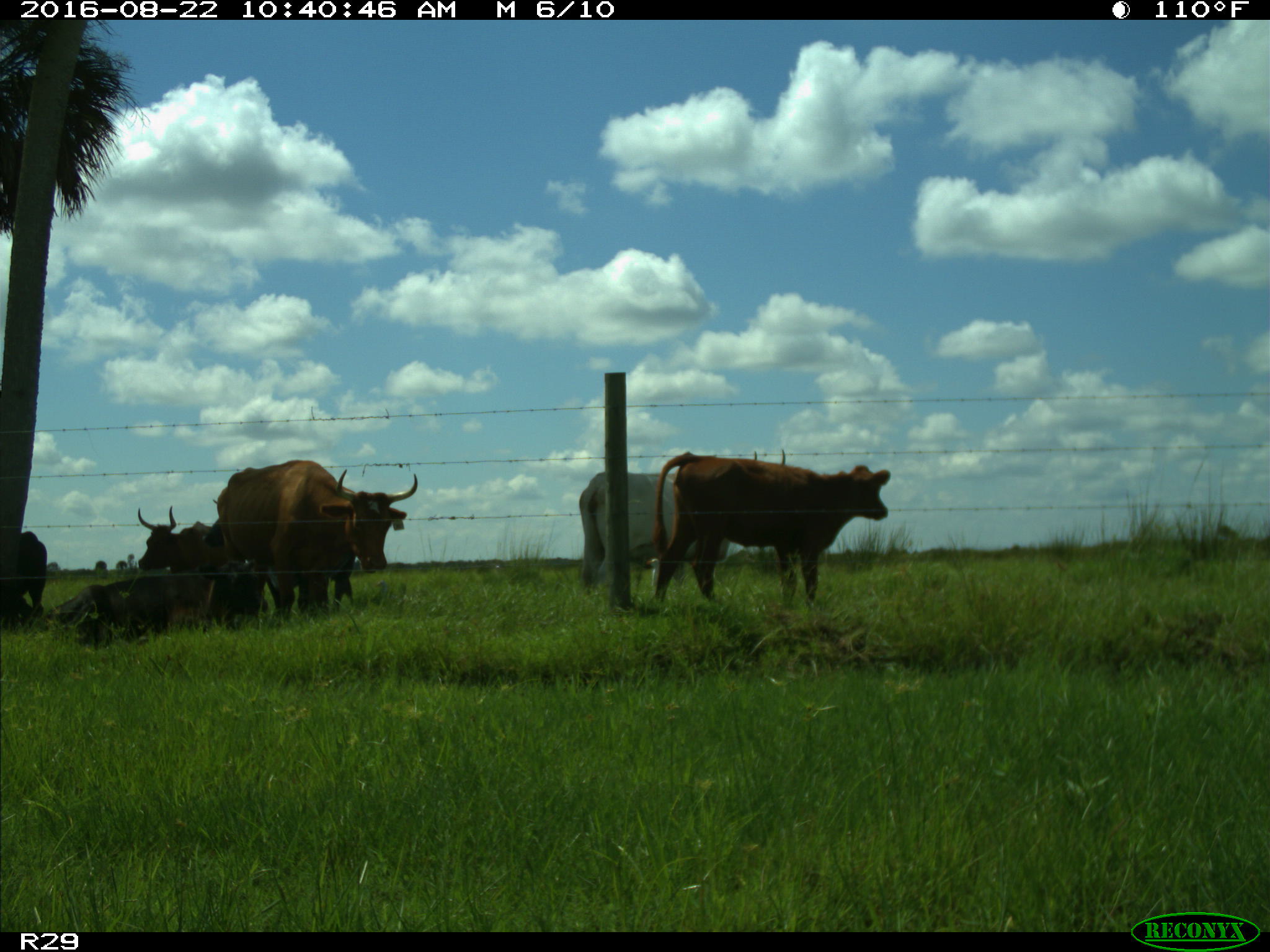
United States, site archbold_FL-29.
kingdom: Animalia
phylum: Chordata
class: Mammalia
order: Artiodactyla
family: Bovidae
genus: Bos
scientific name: Bos taurus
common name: domestic cow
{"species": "Bos taurus (domestic cow)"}